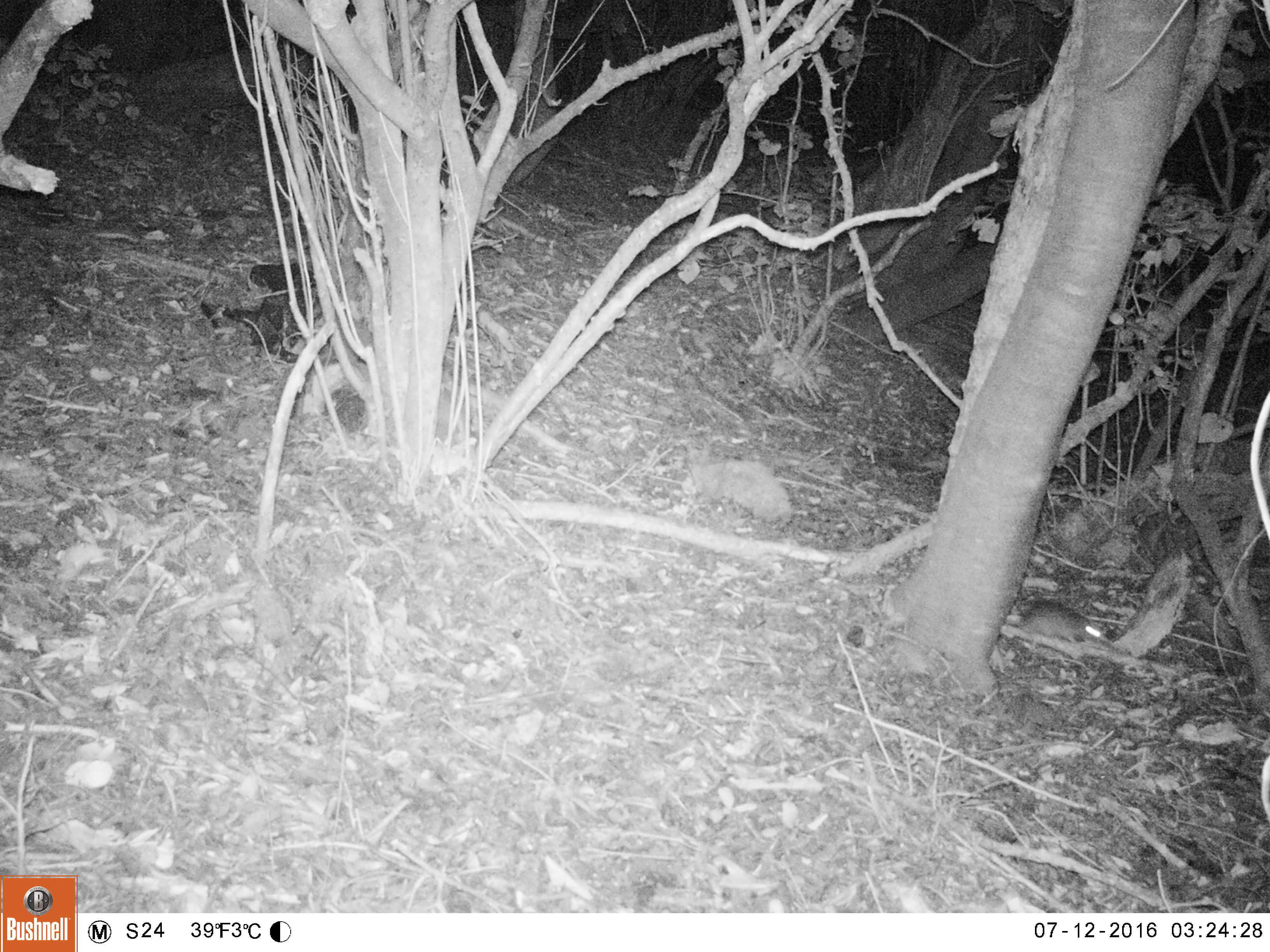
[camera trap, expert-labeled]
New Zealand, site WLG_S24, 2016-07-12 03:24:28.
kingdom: Animalia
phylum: Chordata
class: Mammalia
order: Rodentia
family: Muridae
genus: Rattus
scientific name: Rattus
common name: rat